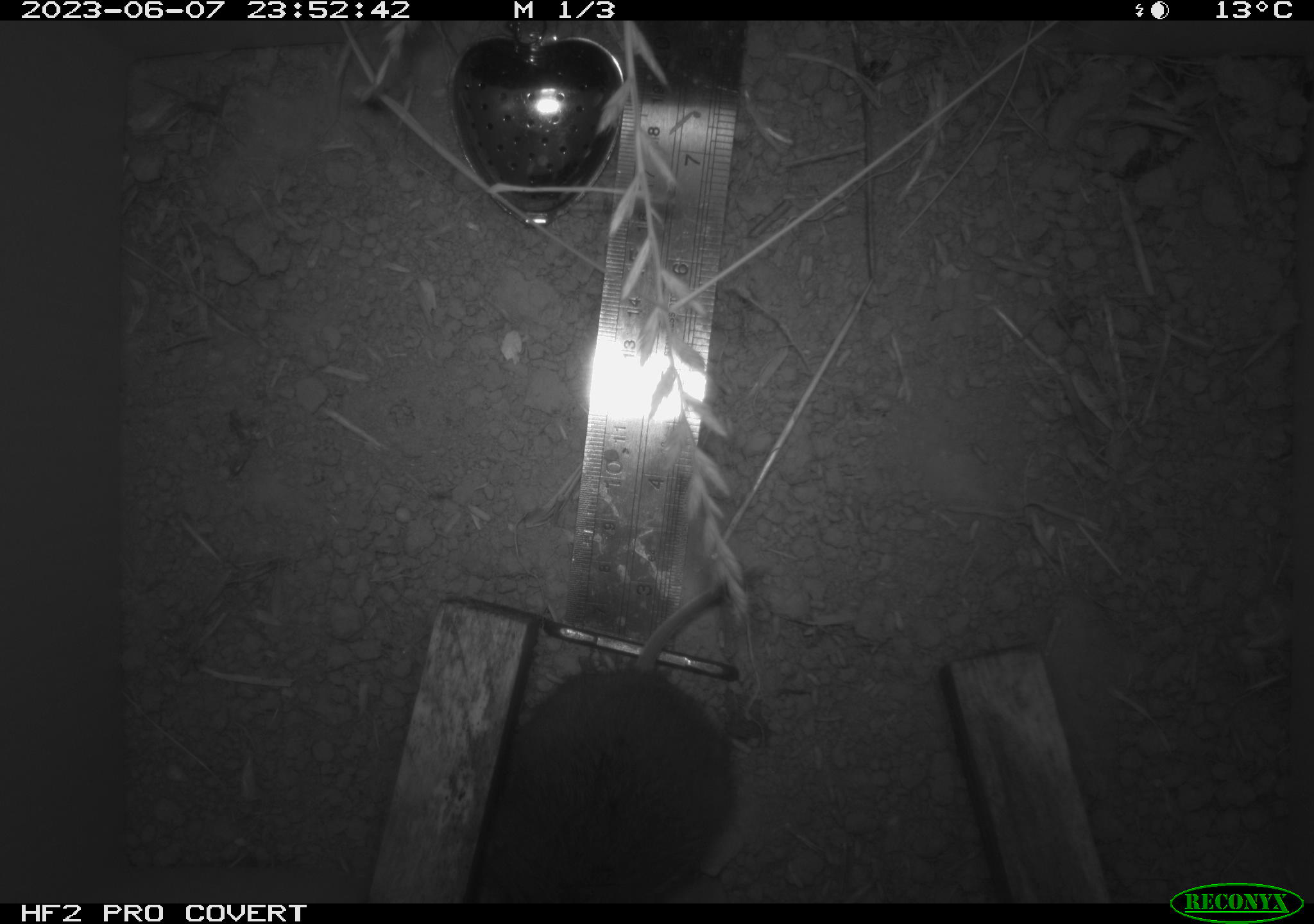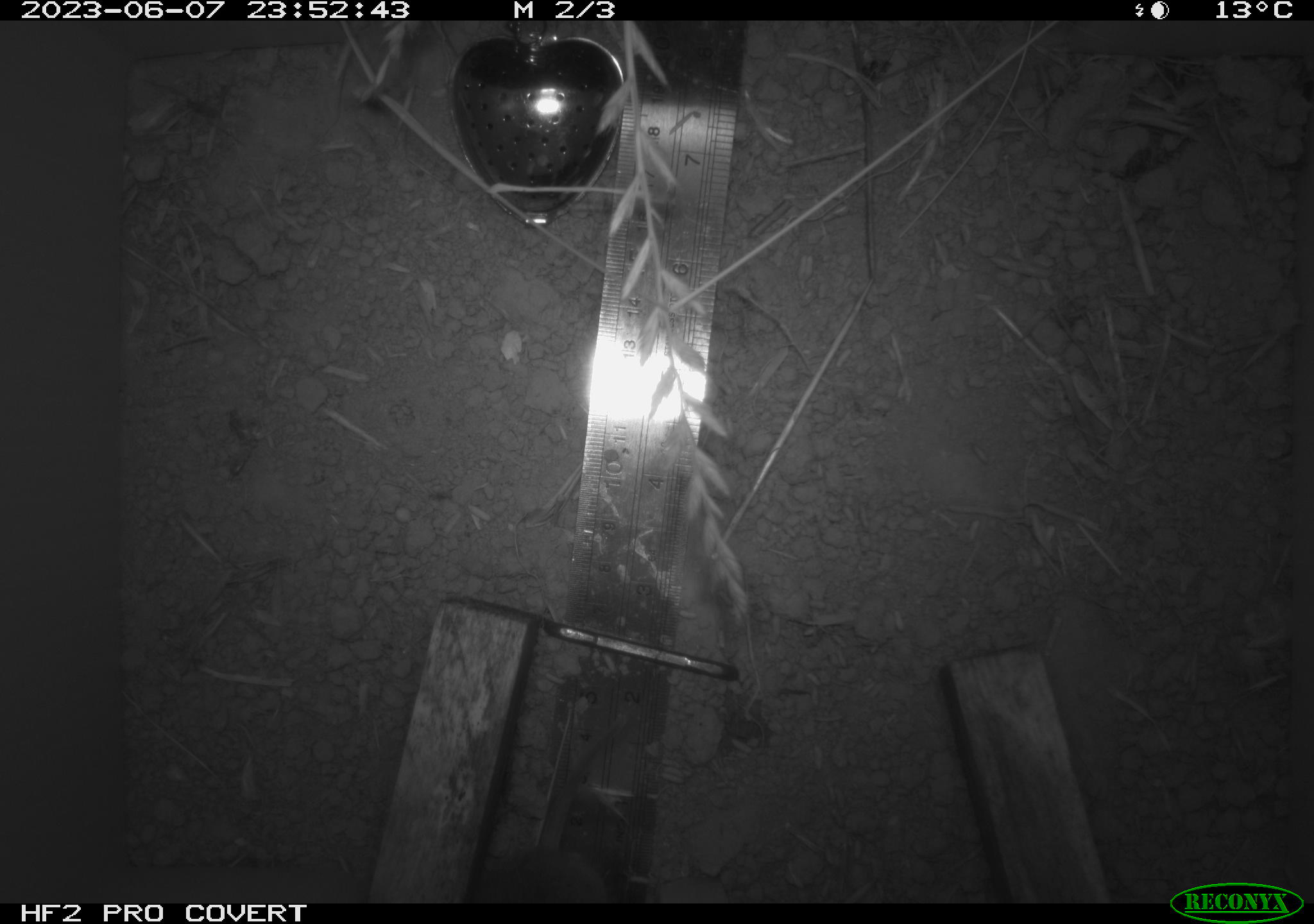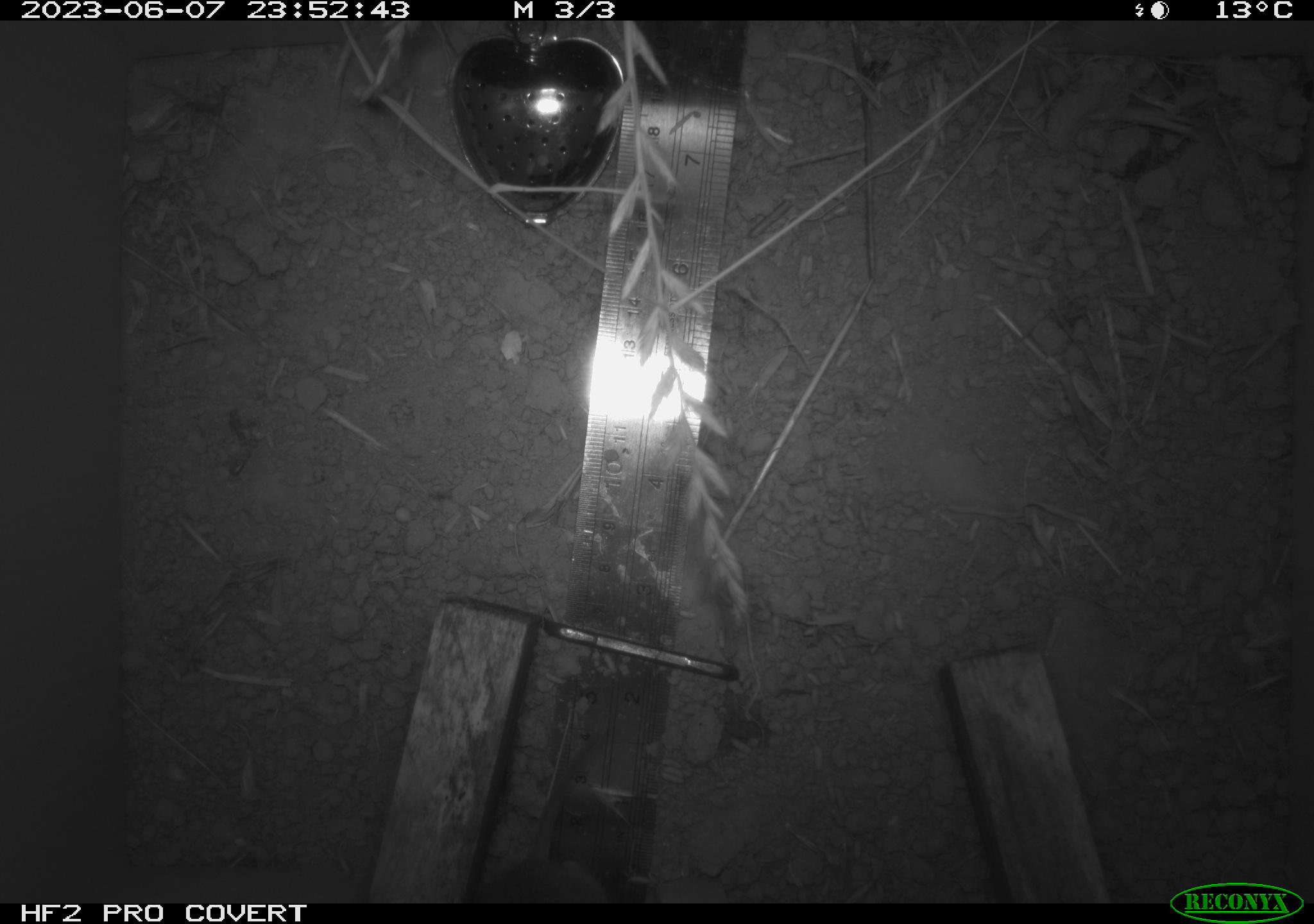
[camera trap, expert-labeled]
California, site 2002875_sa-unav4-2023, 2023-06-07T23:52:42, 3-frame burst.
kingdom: Animalia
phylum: Chordata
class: Mammalia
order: Rodentia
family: Cricetidae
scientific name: Arvicolinae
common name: voles, lemmings, and muskrats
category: arvicolinae subfamily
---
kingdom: Animalia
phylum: Chordata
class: Mammalia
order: Rodentia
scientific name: Rodentia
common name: mouse species